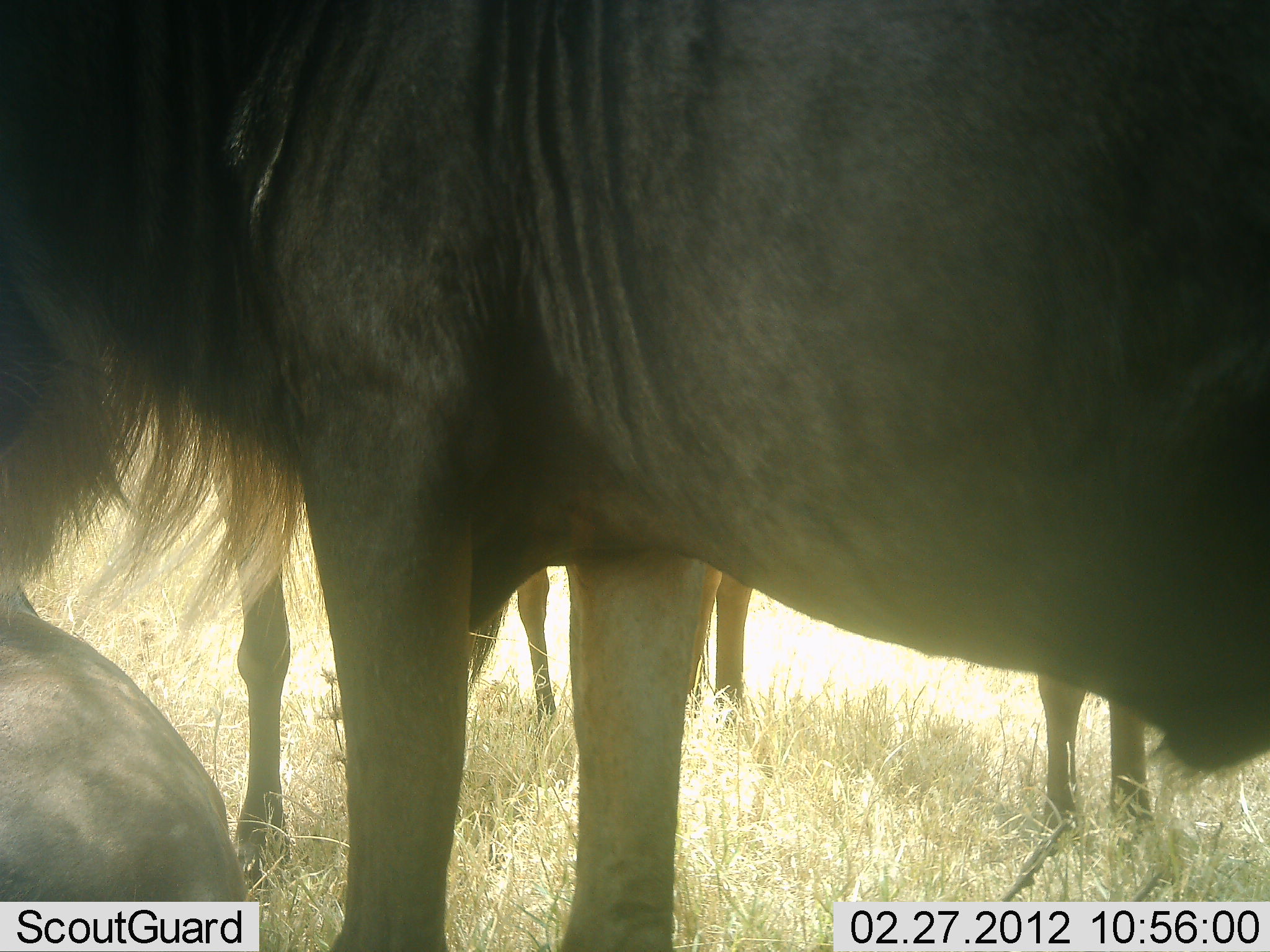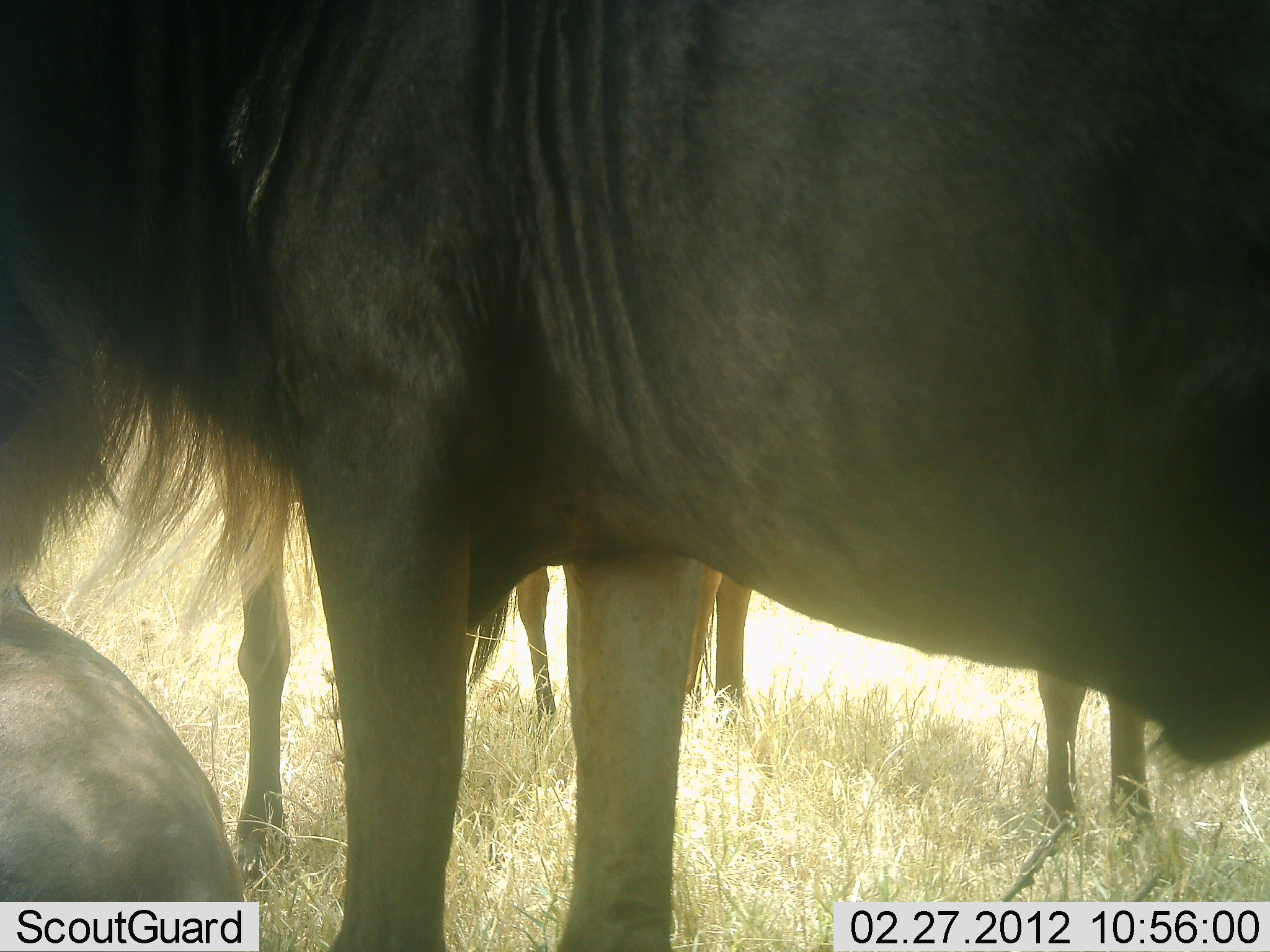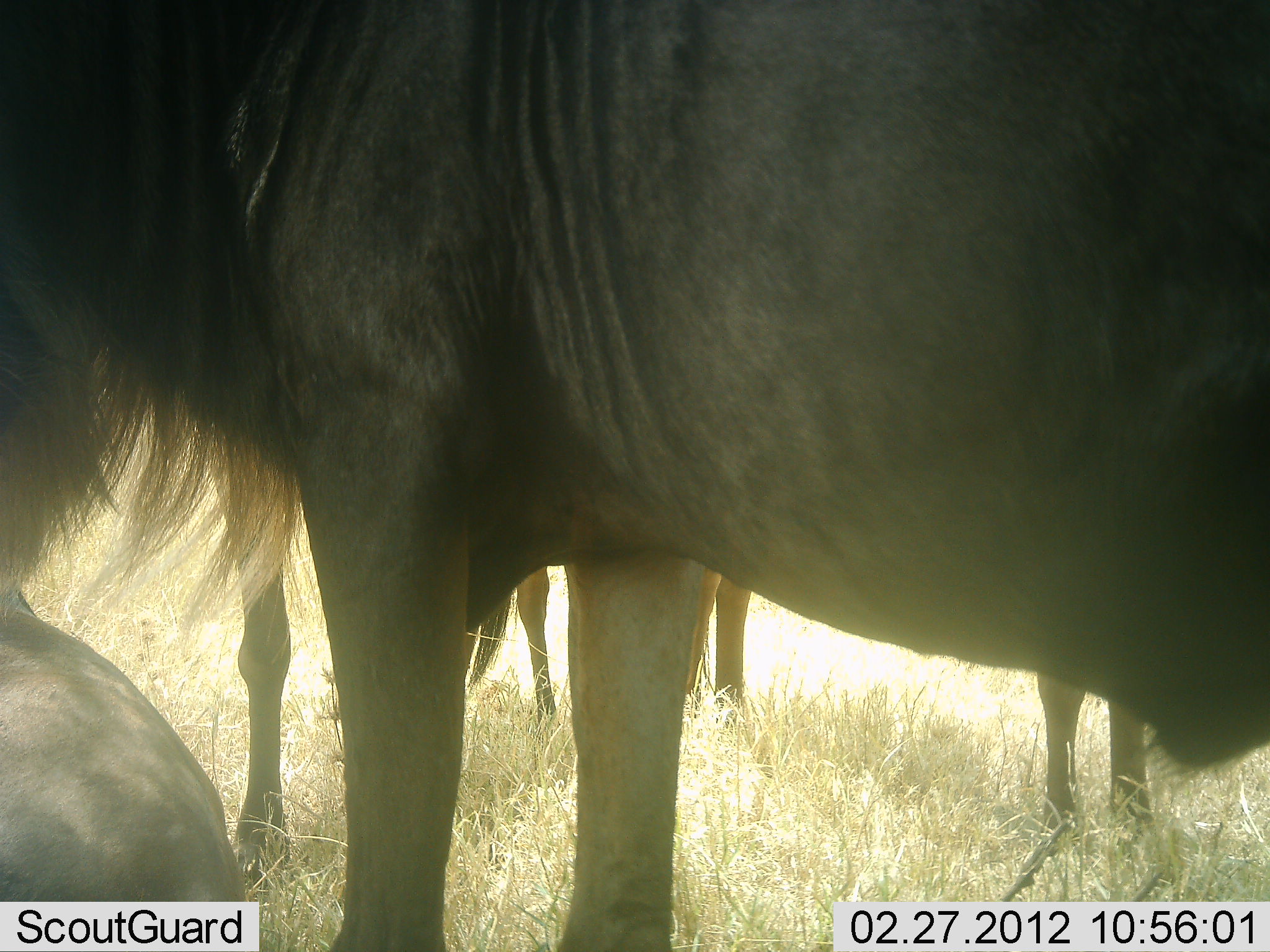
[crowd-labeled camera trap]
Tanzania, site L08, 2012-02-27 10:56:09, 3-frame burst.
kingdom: Animalia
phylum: Chordata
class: Mammalia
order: Artiodactyla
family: Bovidae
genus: Connochaetes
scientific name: Connochaetes taurinus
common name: blue wildebeest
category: wildebeest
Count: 4.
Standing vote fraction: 100%.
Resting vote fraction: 60%.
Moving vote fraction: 0%.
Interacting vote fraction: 5%.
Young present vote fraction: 0%.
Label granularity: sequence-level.